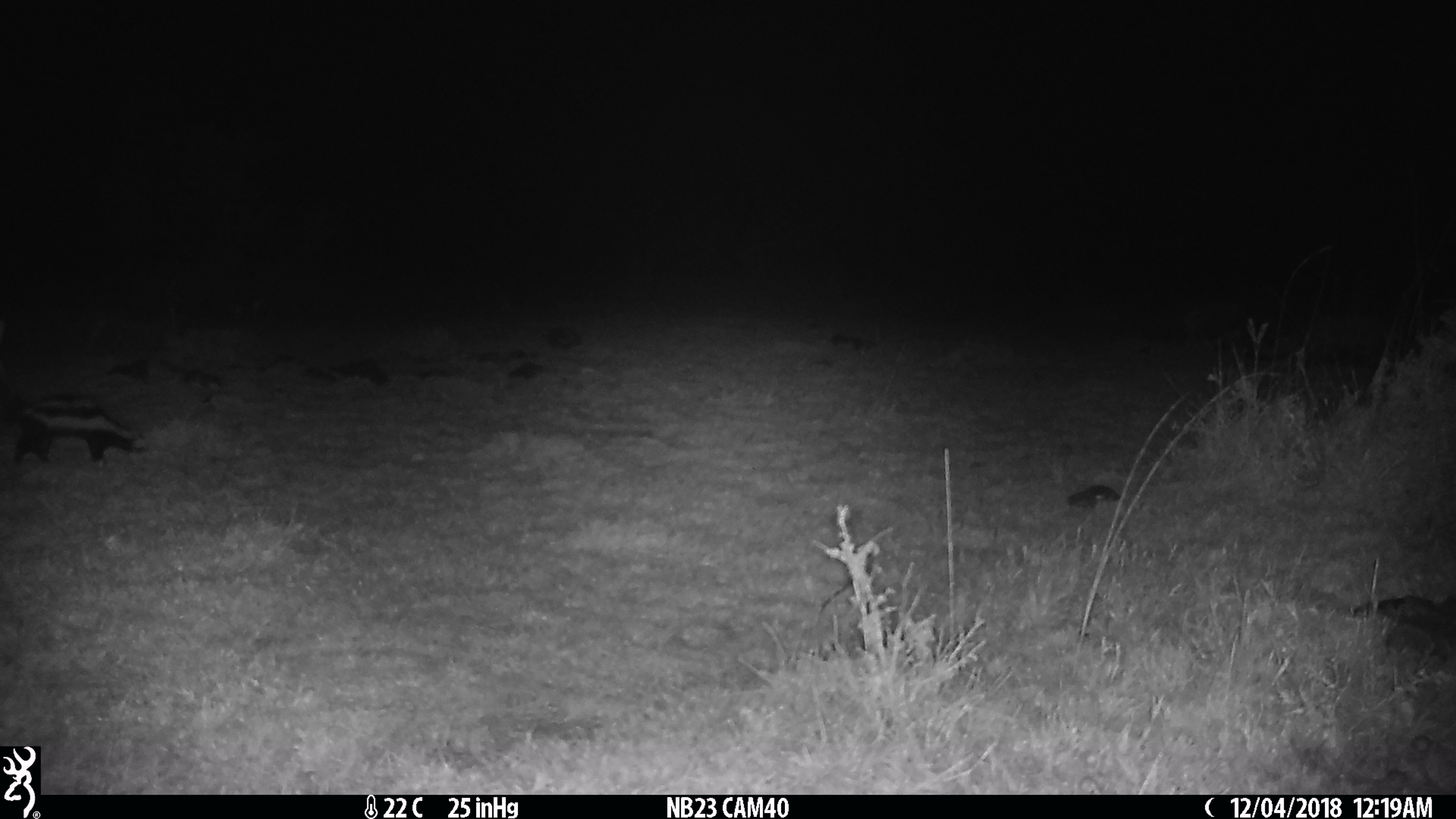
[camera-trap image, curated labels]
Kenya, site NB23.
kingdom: Animalia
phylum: Chordata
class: Mammalia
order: Carnivora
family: Mustelidae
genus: Ictonyx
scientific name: Ictonyx striatus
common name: zorilla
Zorilla (Ictonyx striatus).